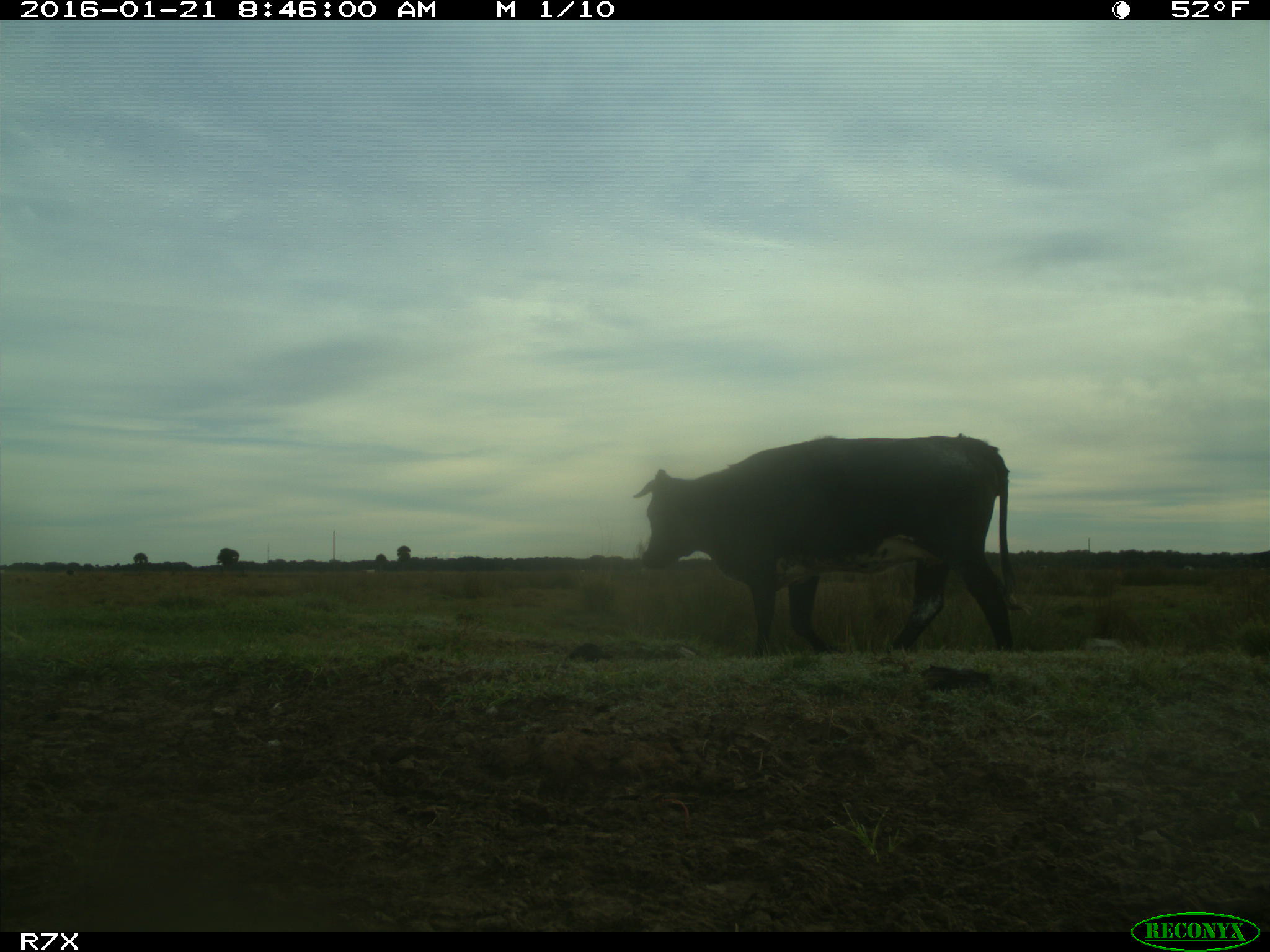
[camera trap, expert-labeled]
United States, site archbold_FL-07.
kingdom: Animalia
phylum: Chordata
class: Mammalia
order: Artiodactyla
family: Bovidae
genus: Bos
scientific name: Bos taurus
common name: domestic cow